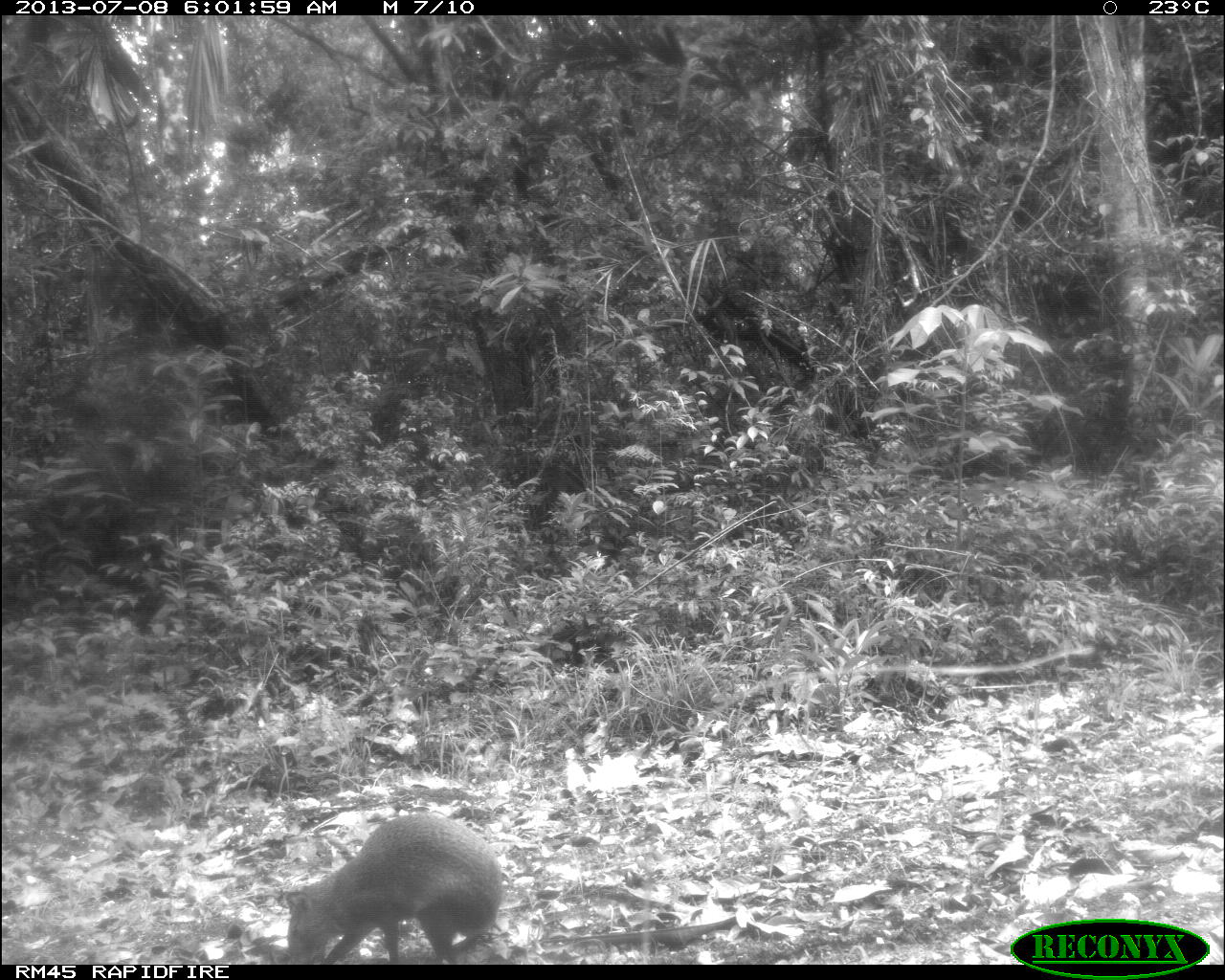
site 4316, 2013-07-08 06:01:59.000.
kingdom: Animalia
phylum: Chordata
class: Mammalia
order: Rodentia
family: Dasyproctidae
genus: Dasyprocta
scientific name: Dasyprocta punctata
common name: central american agouti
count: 1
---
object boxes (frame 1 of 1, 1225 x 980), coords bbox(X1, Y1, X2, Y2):
dasyprocta punctata: bbox(275, 810, 507, 959)